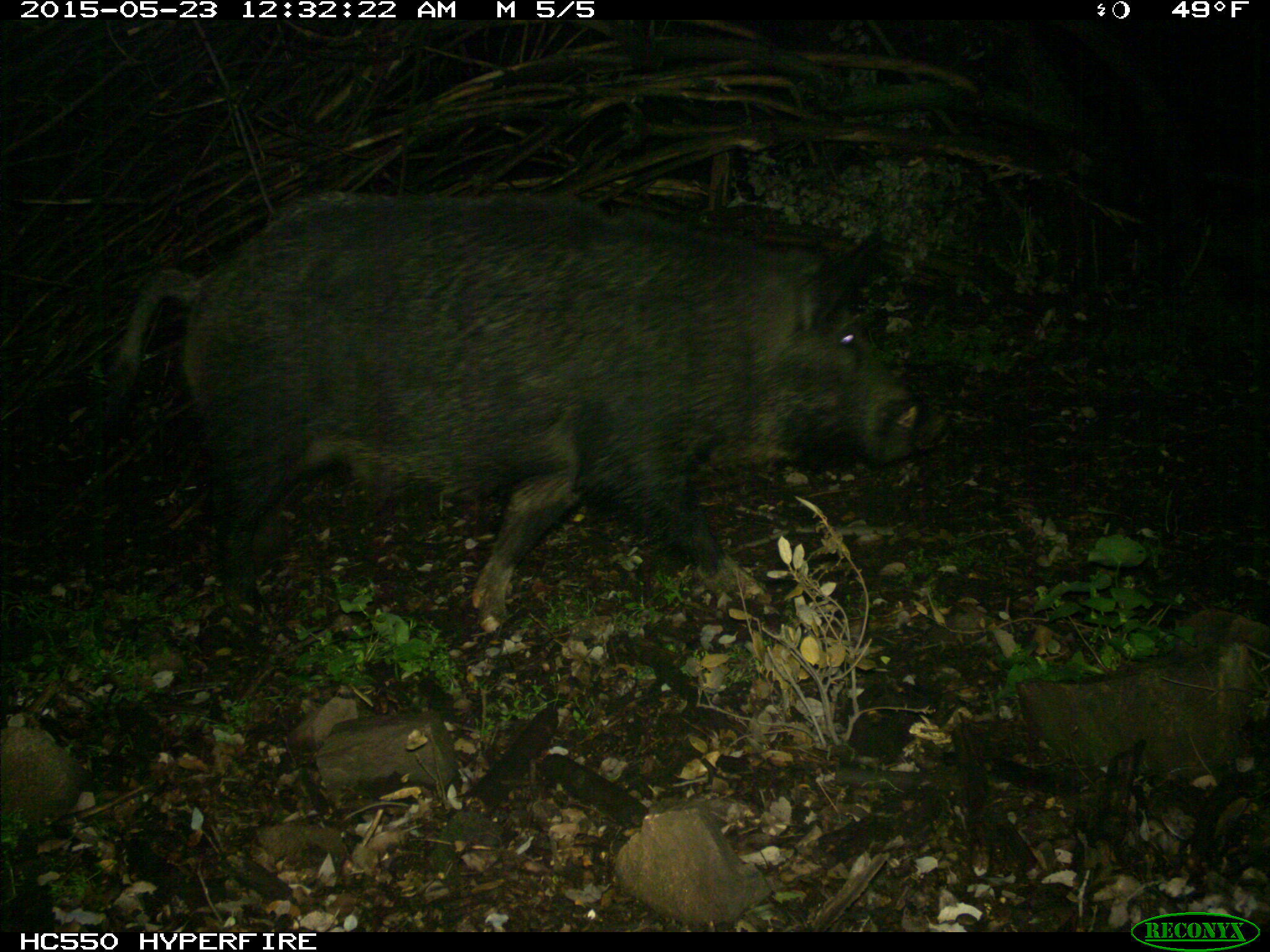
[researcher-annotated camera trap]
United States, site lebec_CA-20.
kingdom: Animalia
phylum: Chordata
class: Mammalia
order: Artiodactyla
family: Suidae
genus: Sus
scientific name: Sus scrofa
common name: wild boar